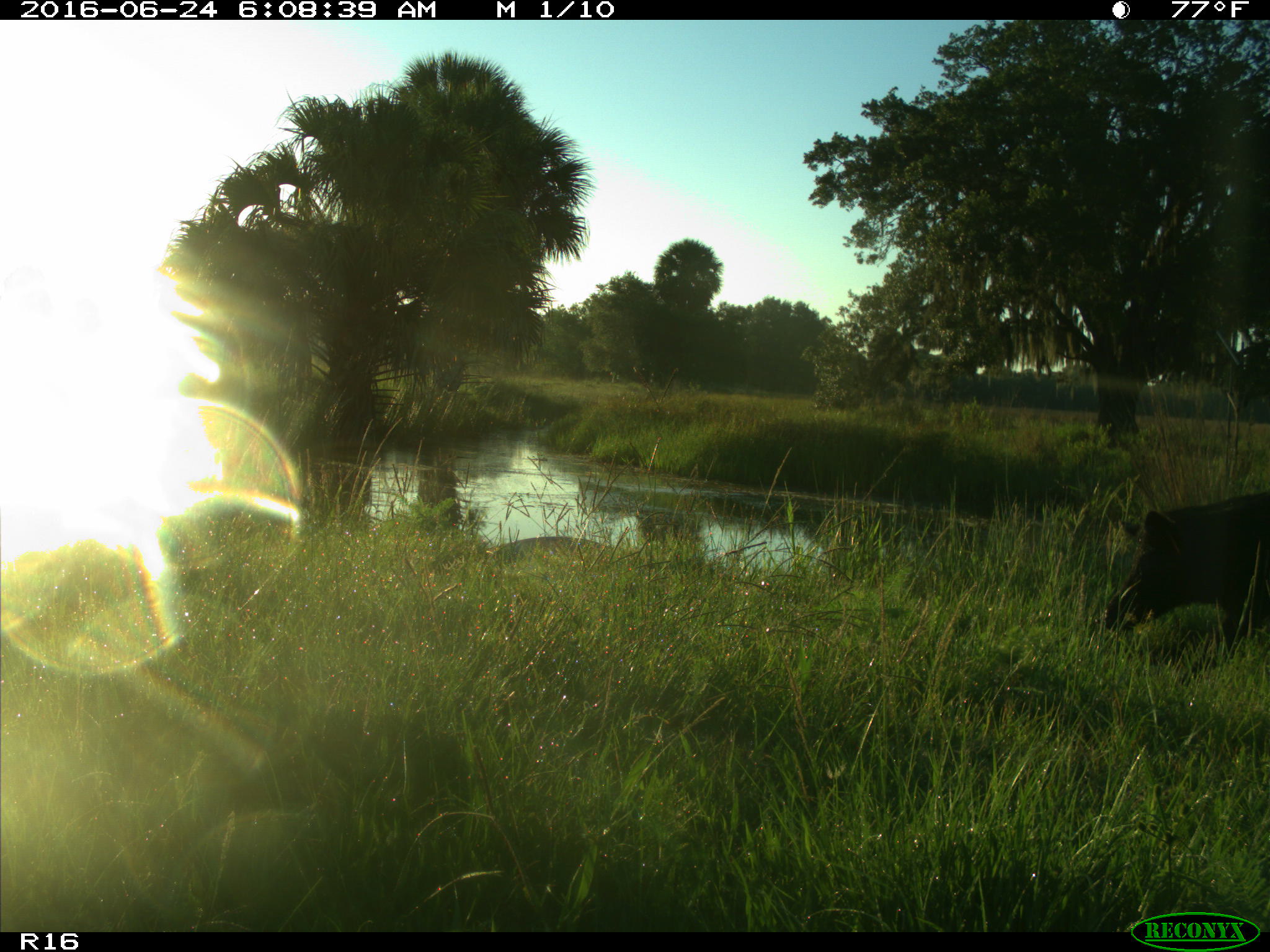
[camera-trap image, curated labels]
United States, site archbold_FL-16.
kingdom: Animalia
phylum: Chordata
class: Mammalia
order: Artiodactyla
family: Suidae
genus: Sus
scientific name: Sus scrofa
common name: wild boar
Sus scrofa (wild boar).